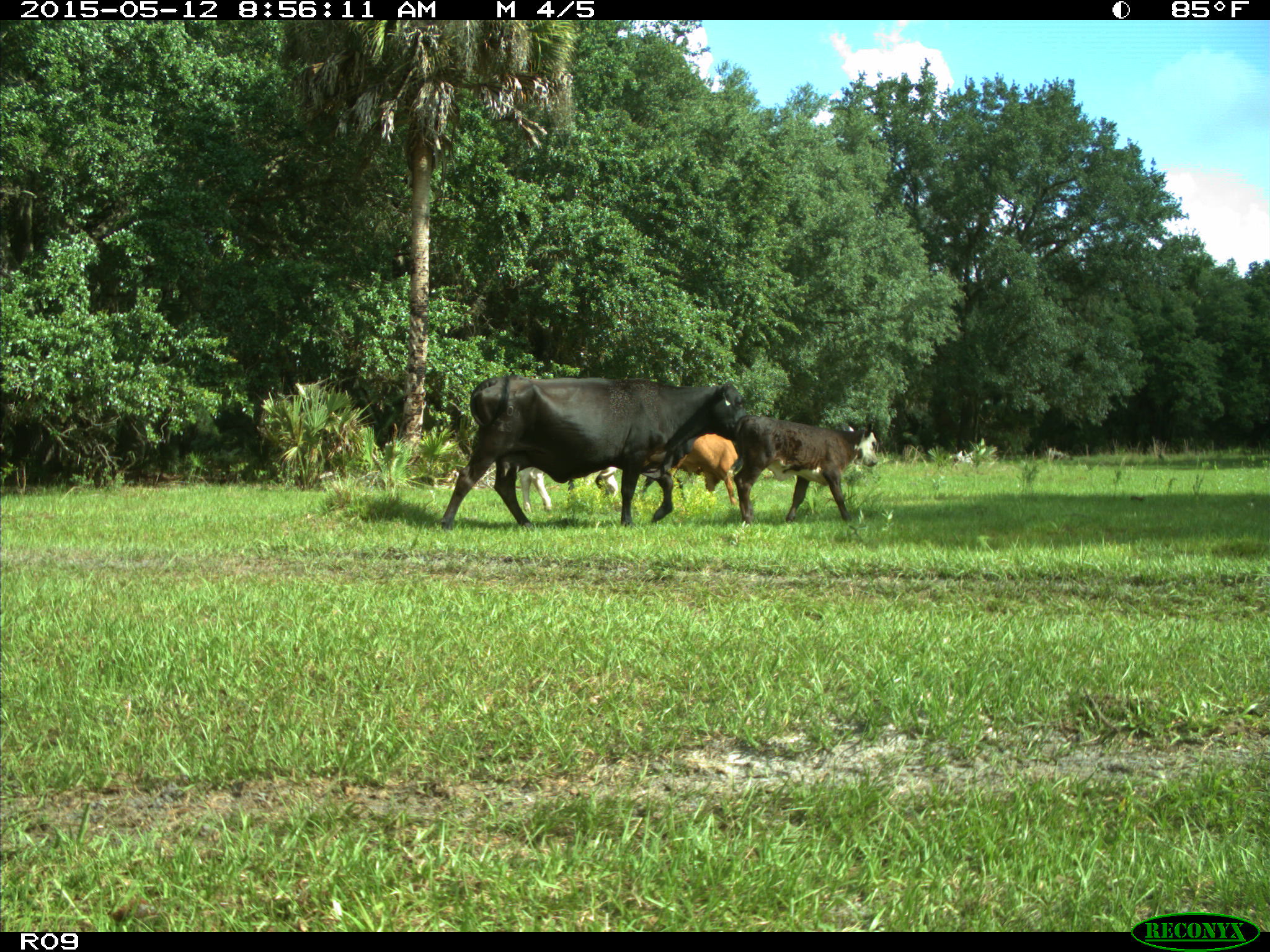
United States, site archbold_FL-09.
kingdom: Animalia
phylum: Chordata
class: Mammalia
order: Artiodactyla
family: Bovidae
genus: Bos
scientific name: Bos taurus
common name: domestic cow